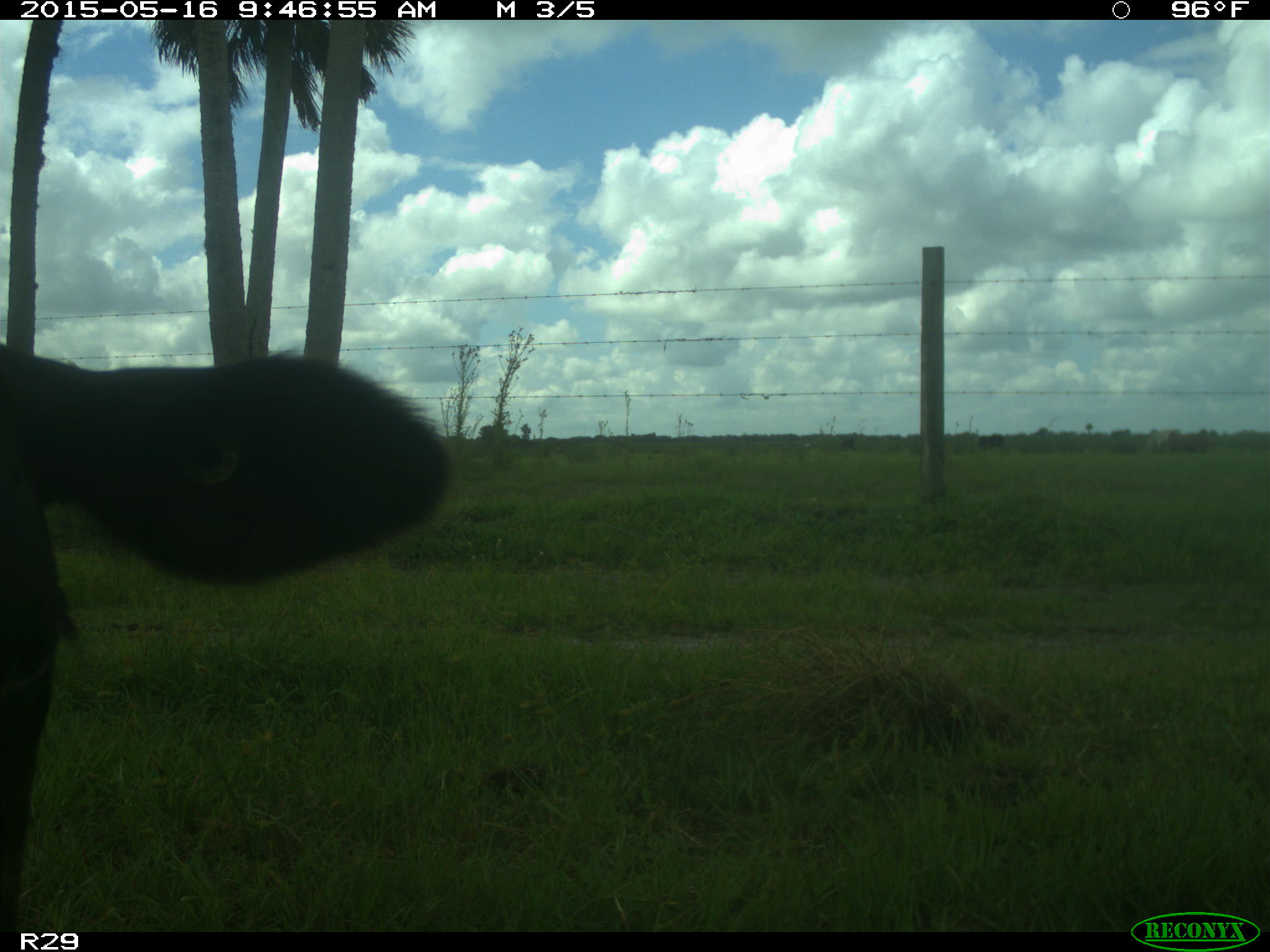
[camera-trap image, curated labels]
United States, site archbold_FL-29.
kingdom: Animalia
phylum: Chordata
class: Mammalia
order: Artiodactyla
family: Bovidae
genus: Bos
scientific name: Bos taurus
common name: domestic cow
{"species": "Bos taurus (domestic cow)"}